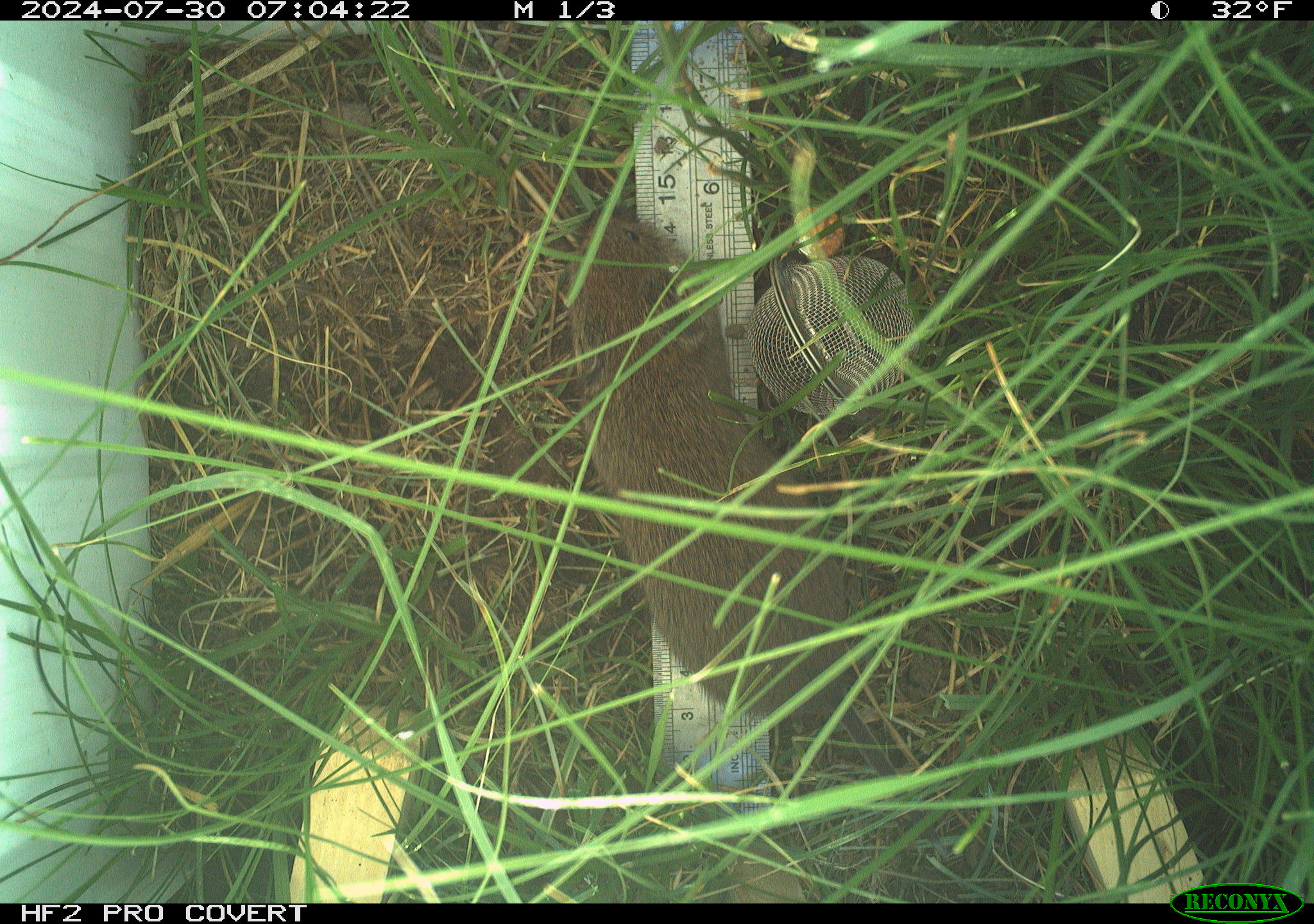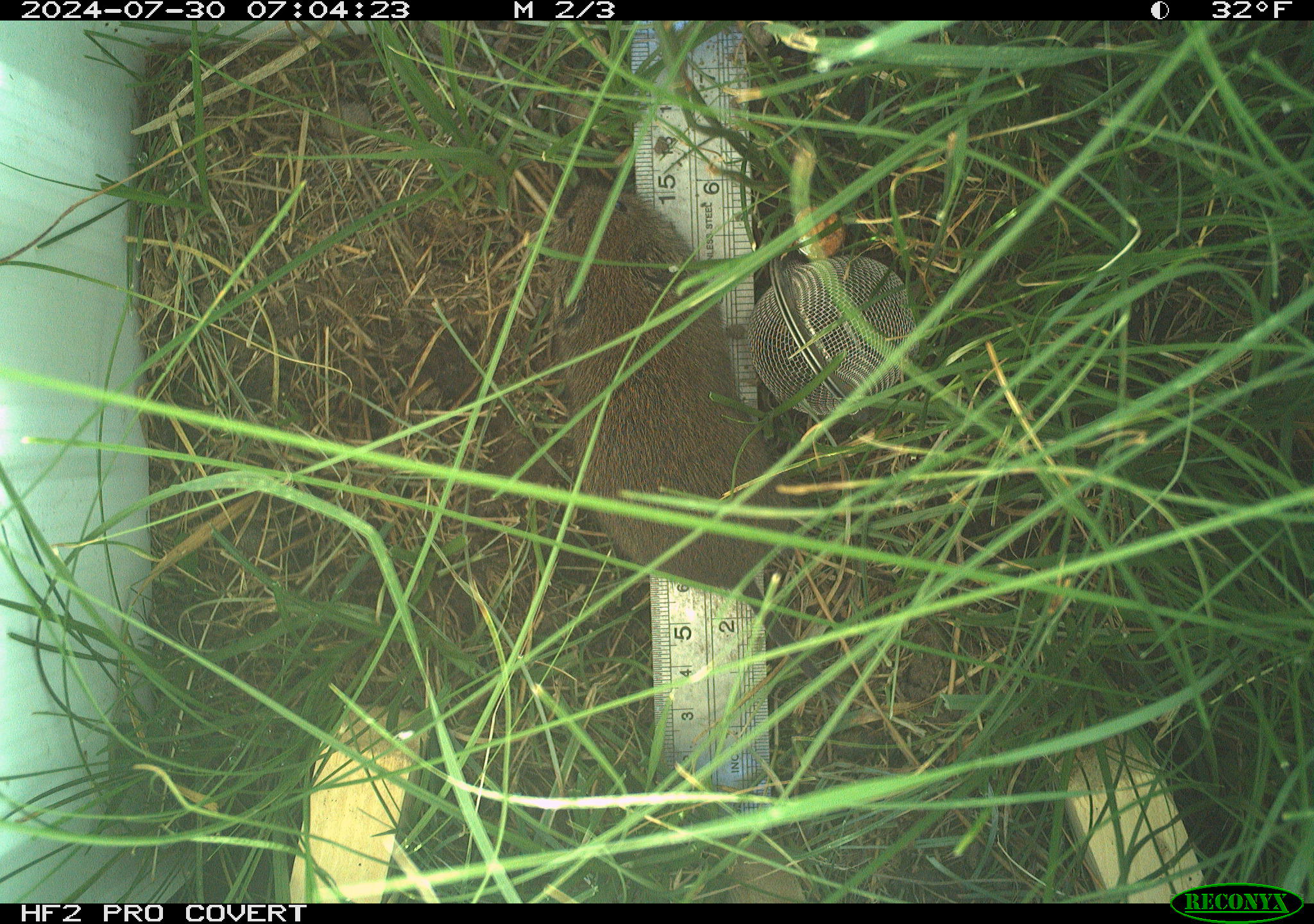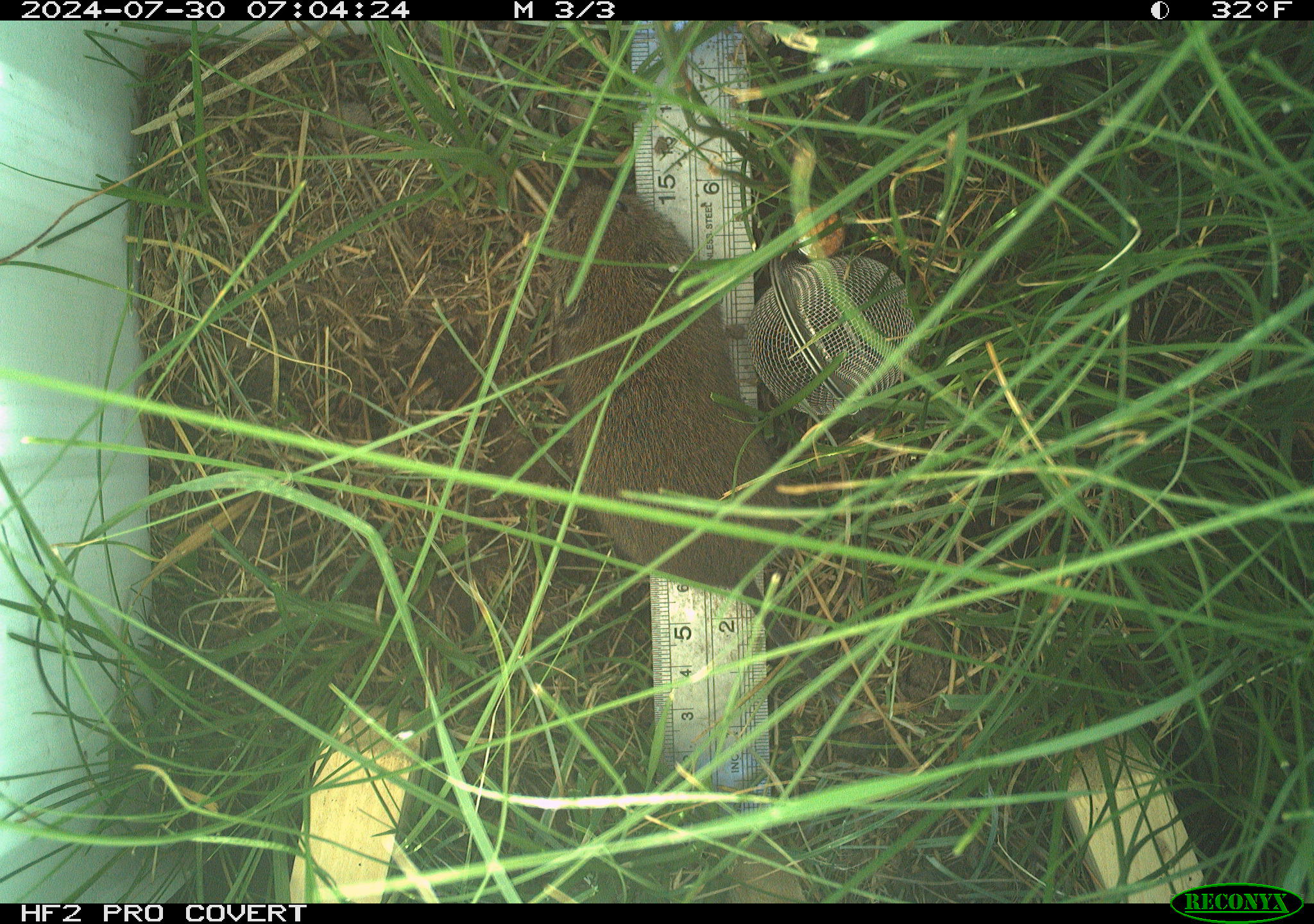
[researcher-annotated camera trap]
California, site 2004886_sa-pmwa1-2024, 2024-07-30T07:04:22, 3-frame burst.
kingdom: Animalia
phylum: Chordata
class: Mammalia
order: Rodentia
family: Cricetidae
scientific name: Arvicolinae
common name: voles, lemmings, and muskrats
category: arvicolinae subfamily